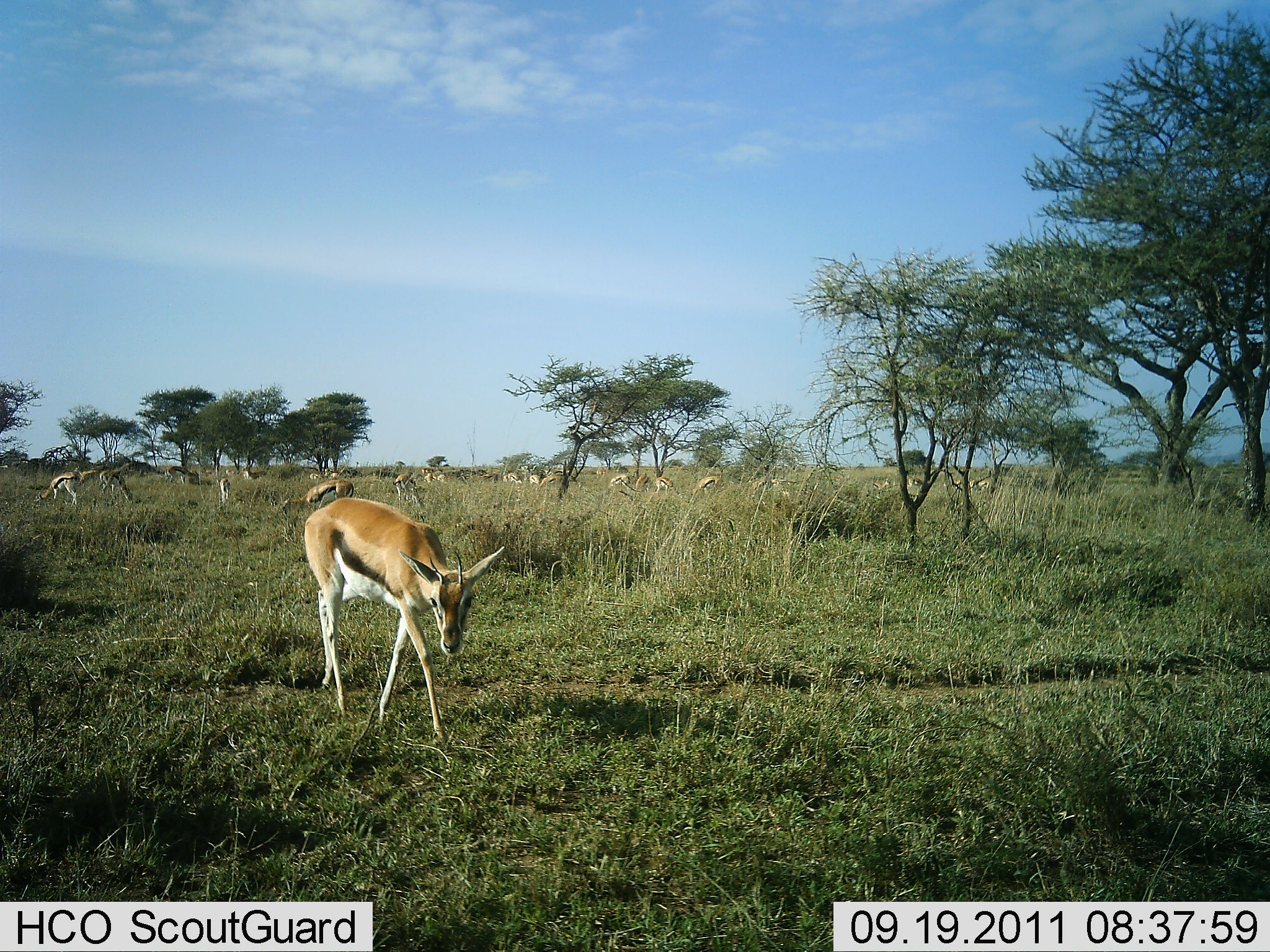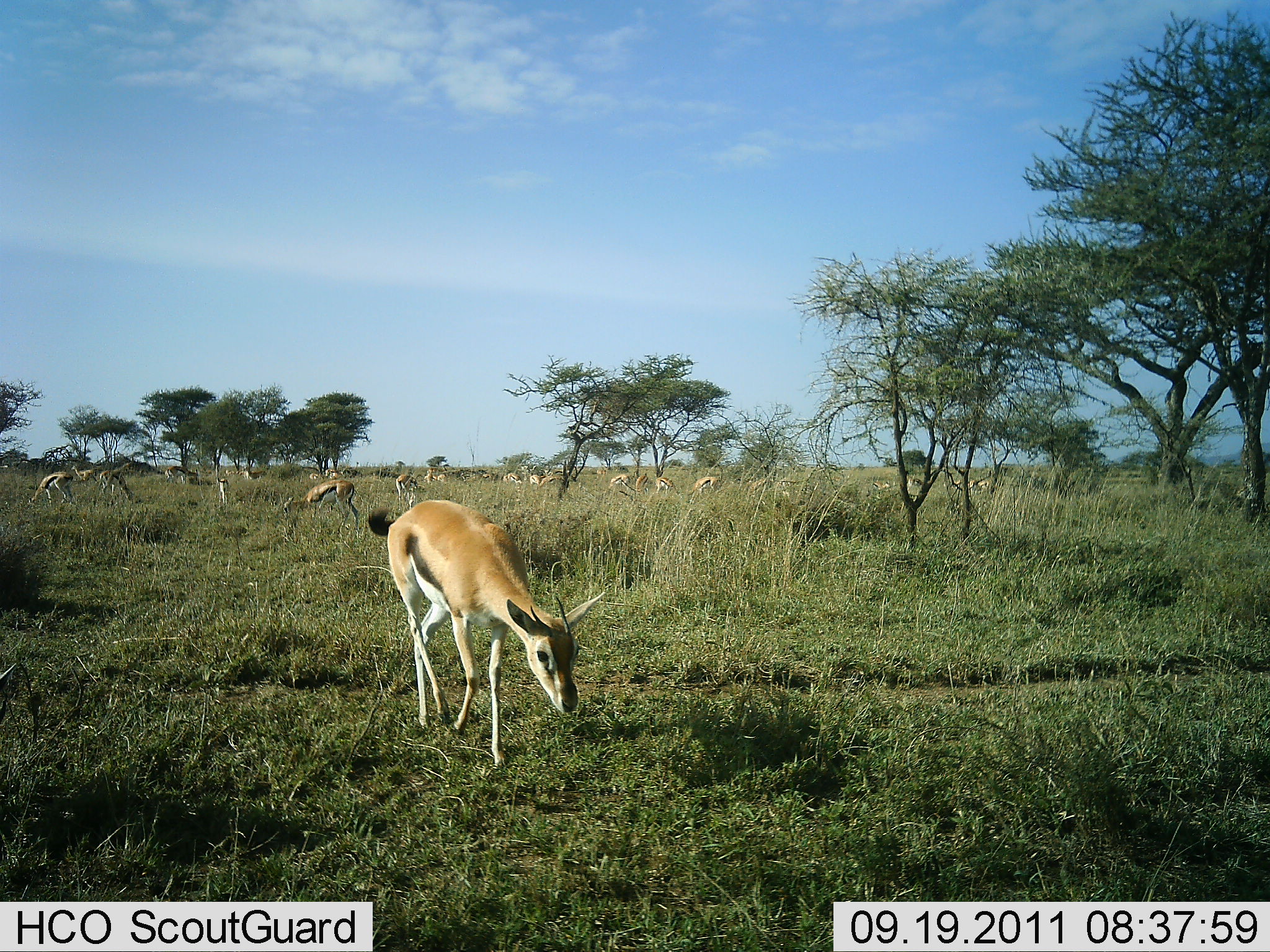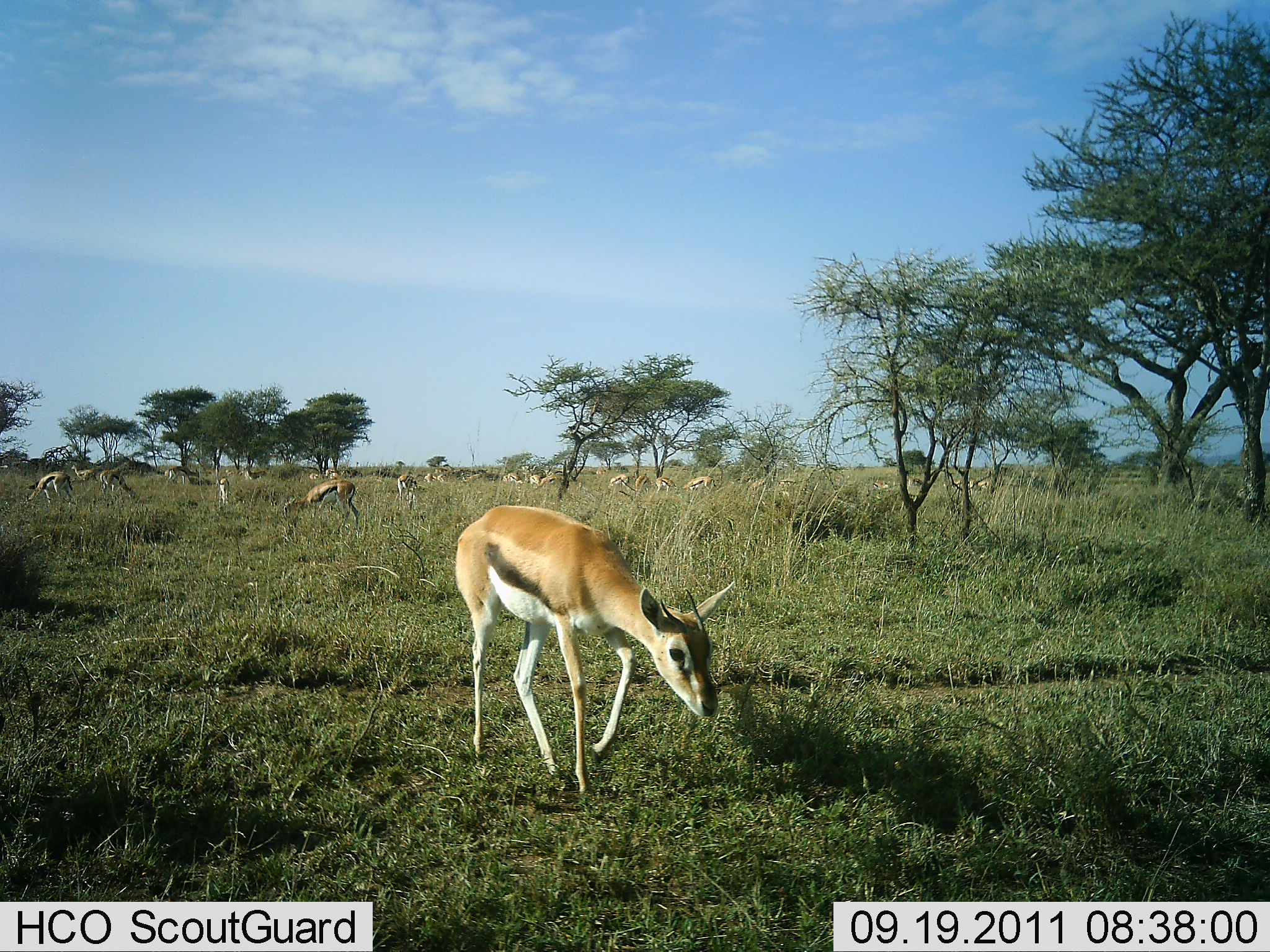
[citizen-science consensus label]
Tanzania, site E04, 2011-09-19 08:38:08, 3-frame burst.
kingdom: Animalia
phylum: Chordata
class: Mammalia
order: Artiodactyla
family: Bovidae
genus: Eudorcas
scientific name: Eudorcas thomsonii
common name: thomson's gazelle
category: gazellethomsons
Gazellethomsons (thomson's gazelle) (Eudorcas thomsonii), count 11-50. Behavior (volunteer vote fractions): standing 62%, resting 12%, moving 62%, interacting 12%. Young present (vote fraction): 6%. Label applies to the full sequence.